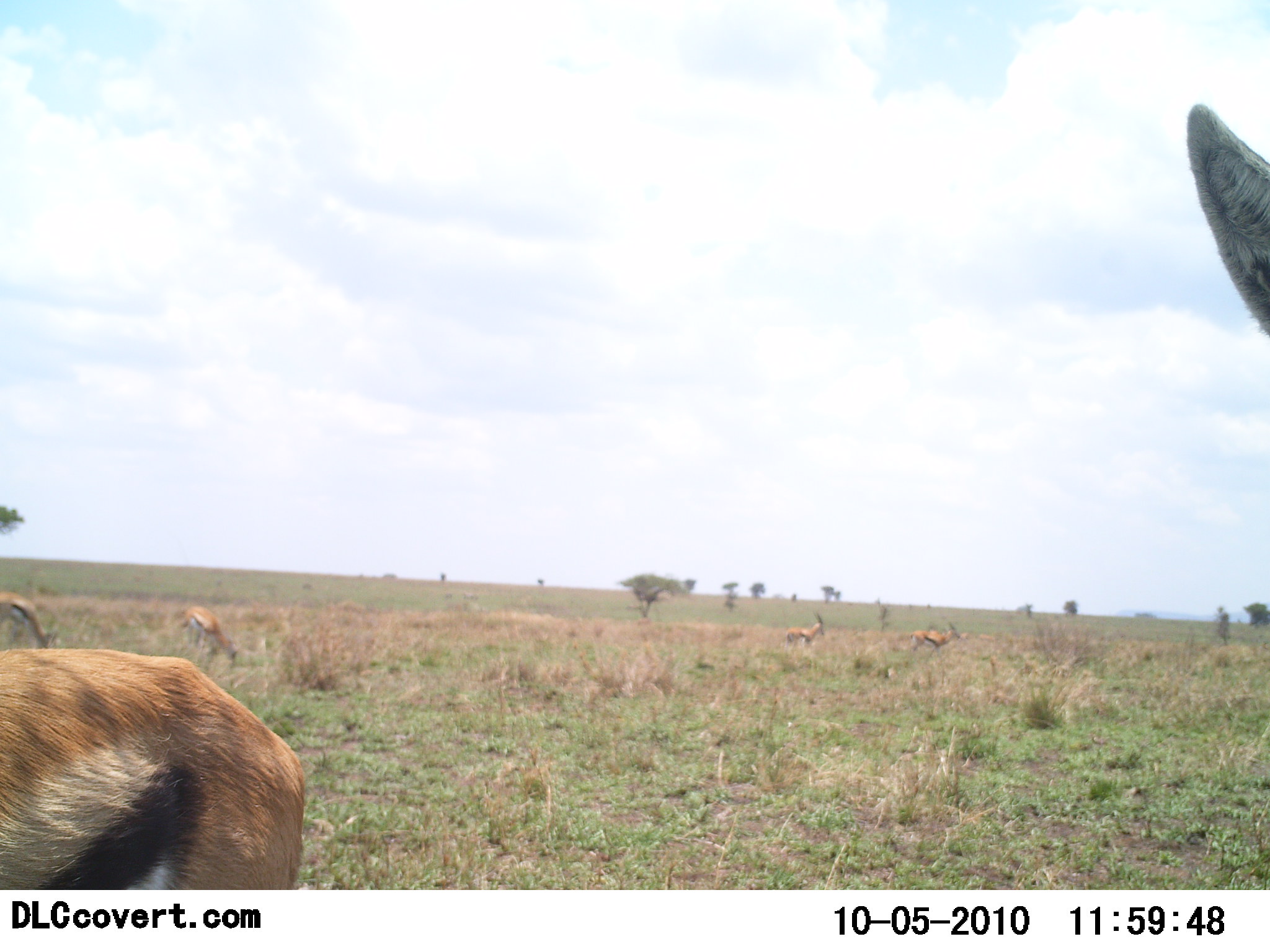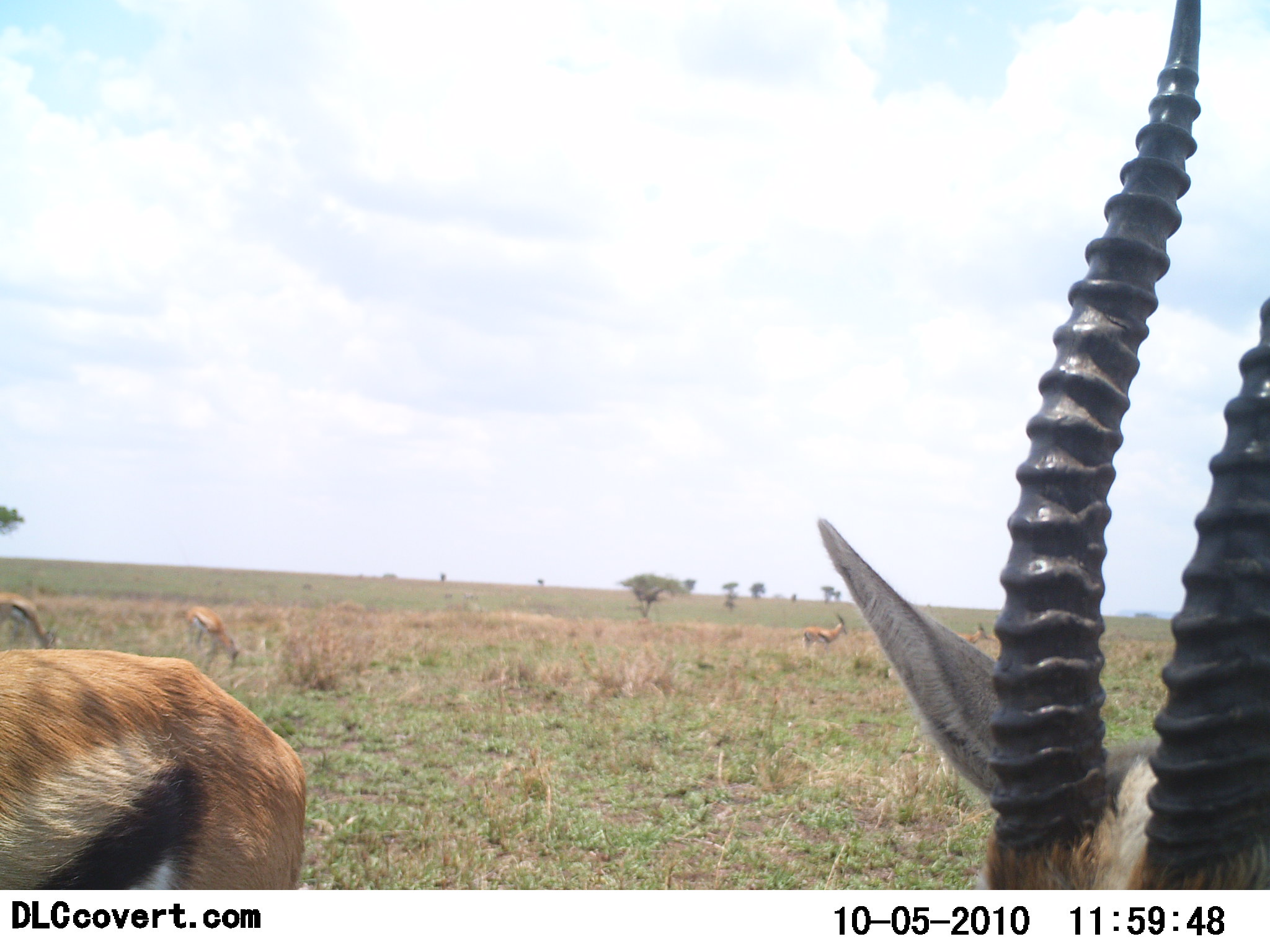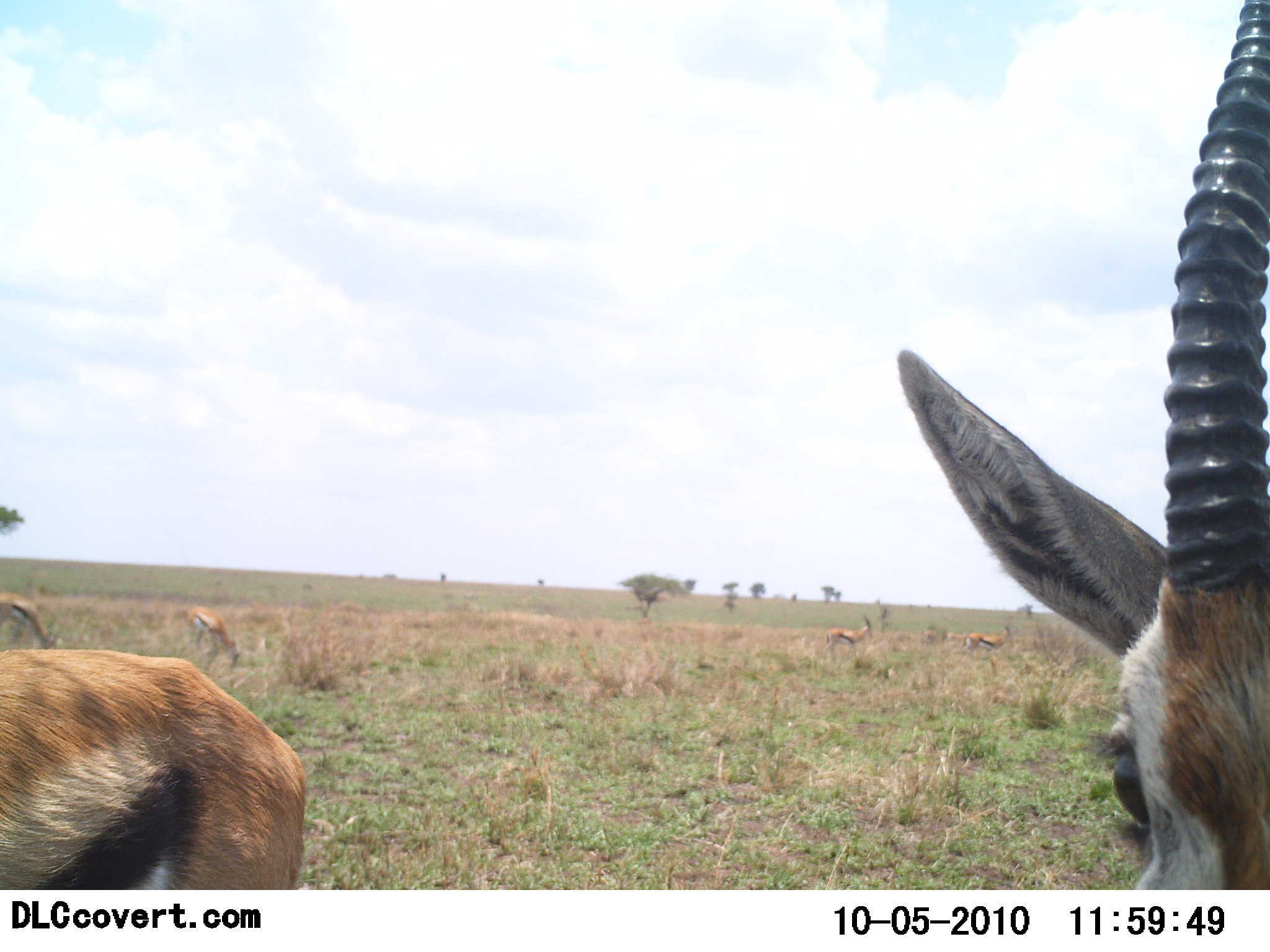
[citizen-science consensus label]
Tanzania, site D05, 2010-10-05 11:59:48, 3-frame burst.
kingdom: Animalia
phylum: Chordata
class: Mammalia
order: Artiodactyla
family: Bovidae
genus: Eudorcas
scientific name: Eudorcas thomsonii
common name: thomson's gazelle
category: gazellethomsons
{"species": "gazellethomsons (thomson's gazelle) (Eudorcas thomsonii)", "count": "6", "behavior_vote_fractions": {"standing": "57%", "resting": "7%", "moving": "71%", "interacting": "0%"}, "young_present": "0%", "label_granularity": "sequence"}